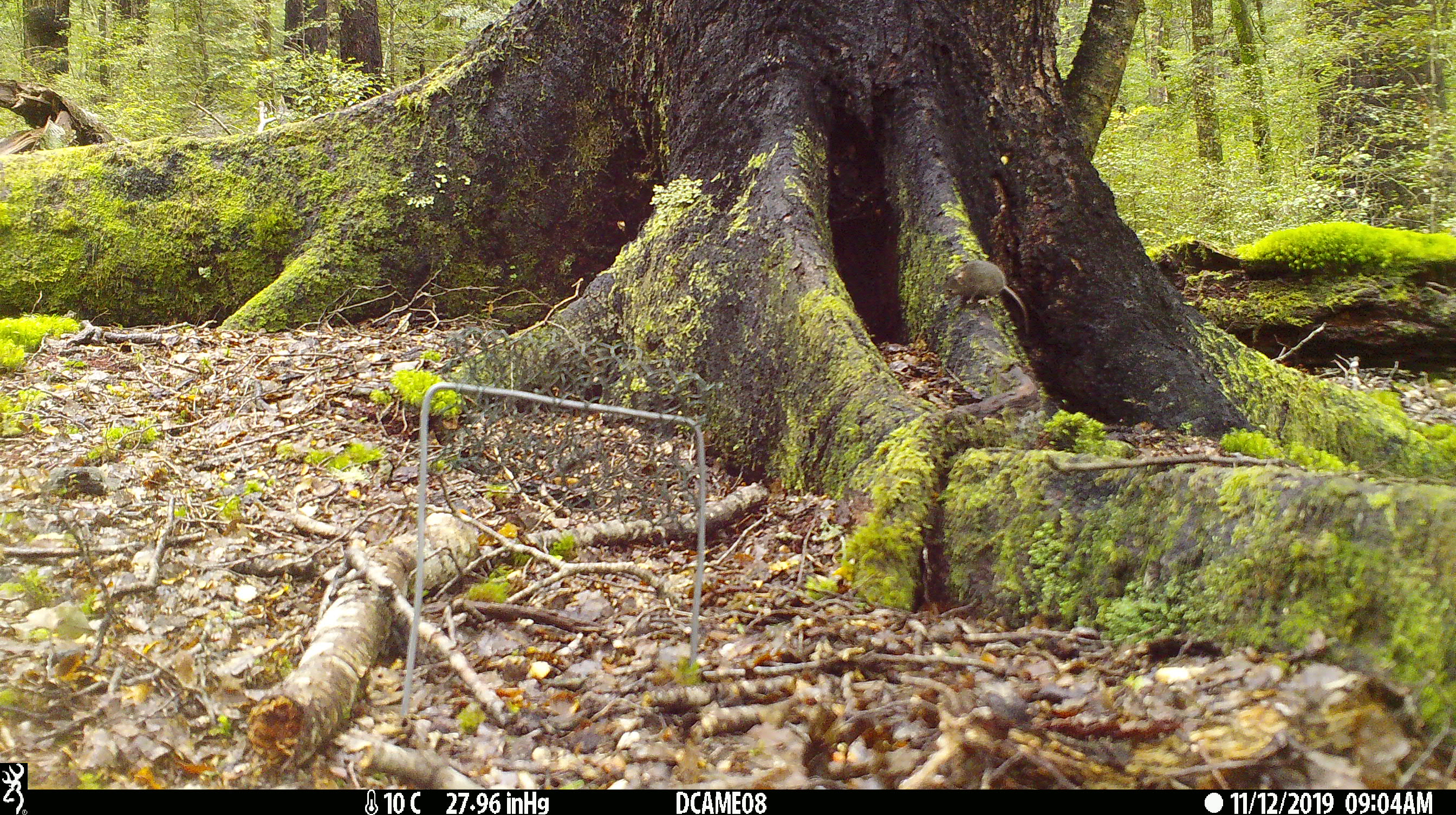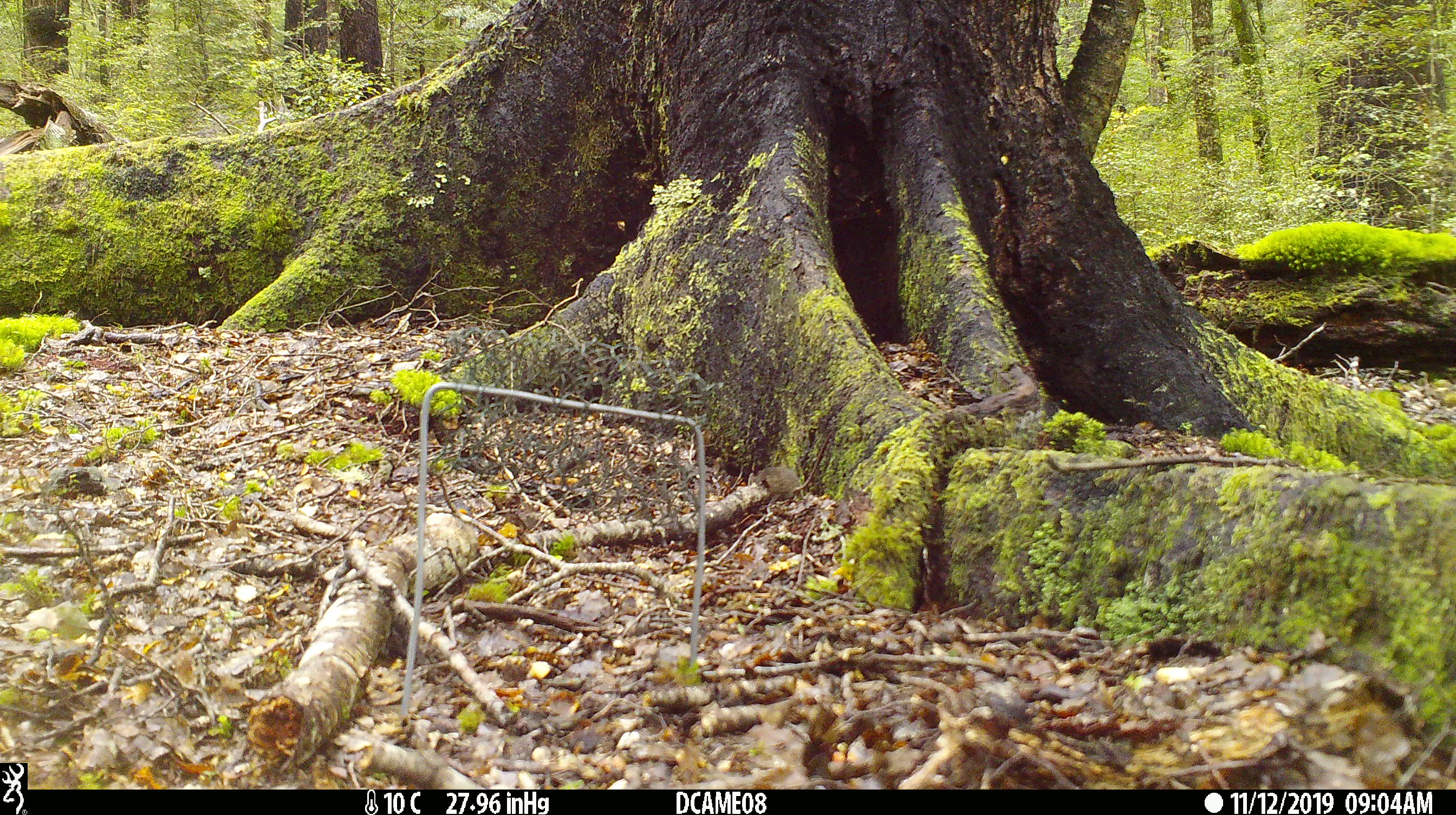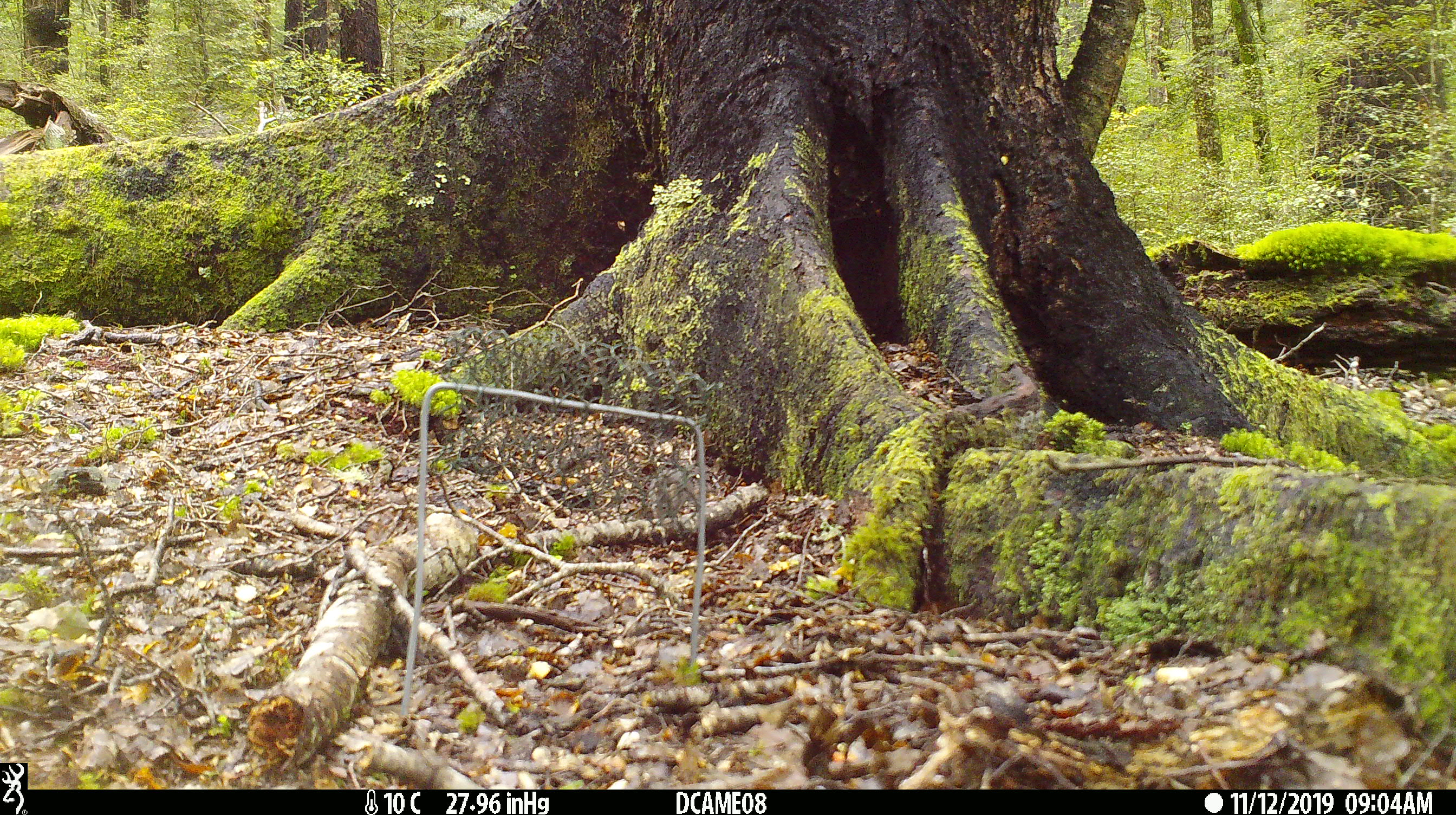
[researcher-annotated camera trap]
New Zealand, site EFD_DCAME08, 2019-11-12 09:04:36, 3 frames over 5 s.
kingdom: Animalia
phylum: Chordata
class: Mammalia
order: Rodentia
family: Muridae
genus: Mus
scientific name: Mus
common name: mouse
Mouse (Mus).